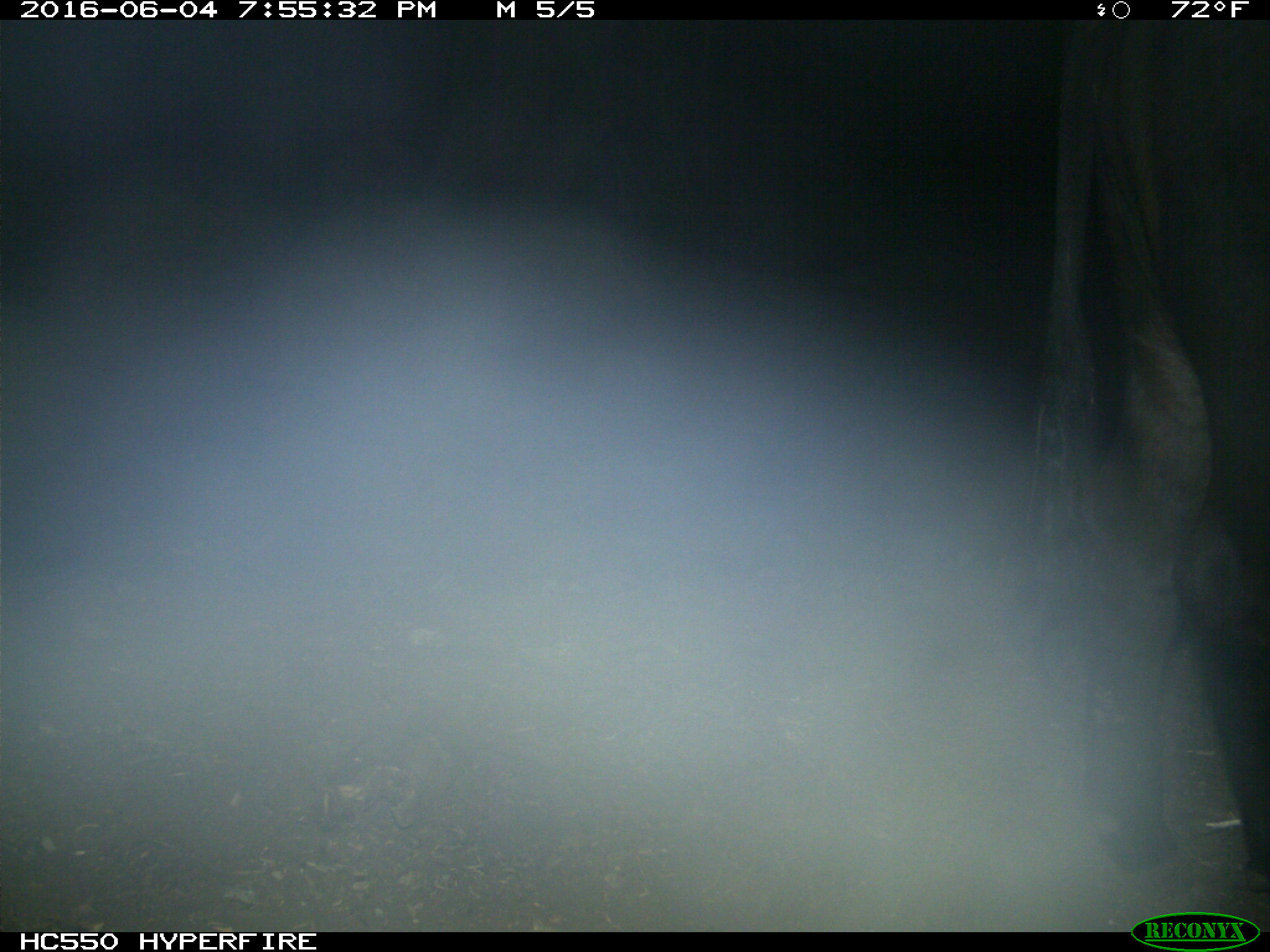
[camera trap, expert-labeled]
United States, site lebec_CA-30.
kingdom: Animalia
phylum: Chordata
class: Mammalia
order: Artiodactyla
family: Bovidae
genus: Bos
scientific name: Bos taurus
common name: domestic cow